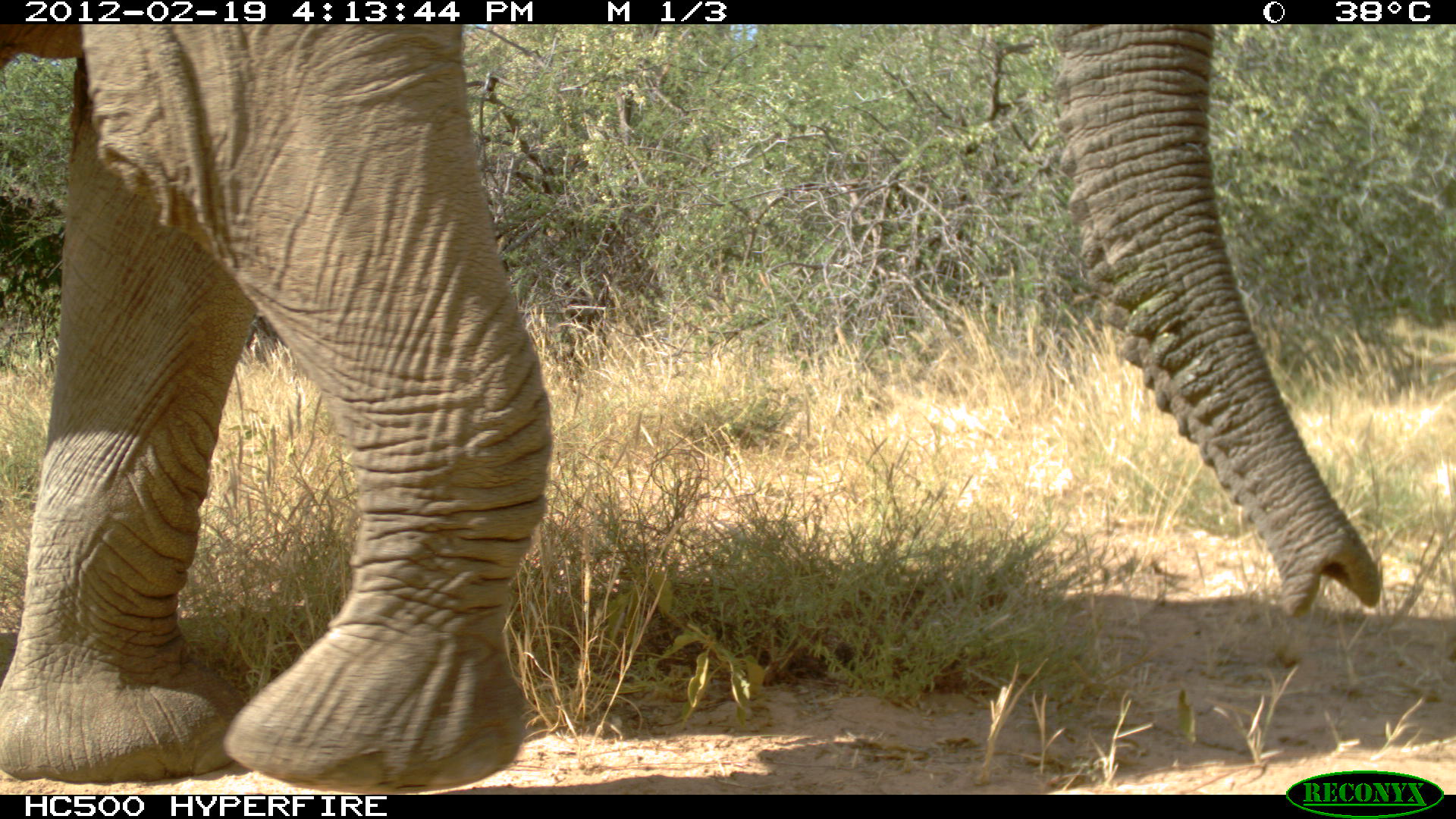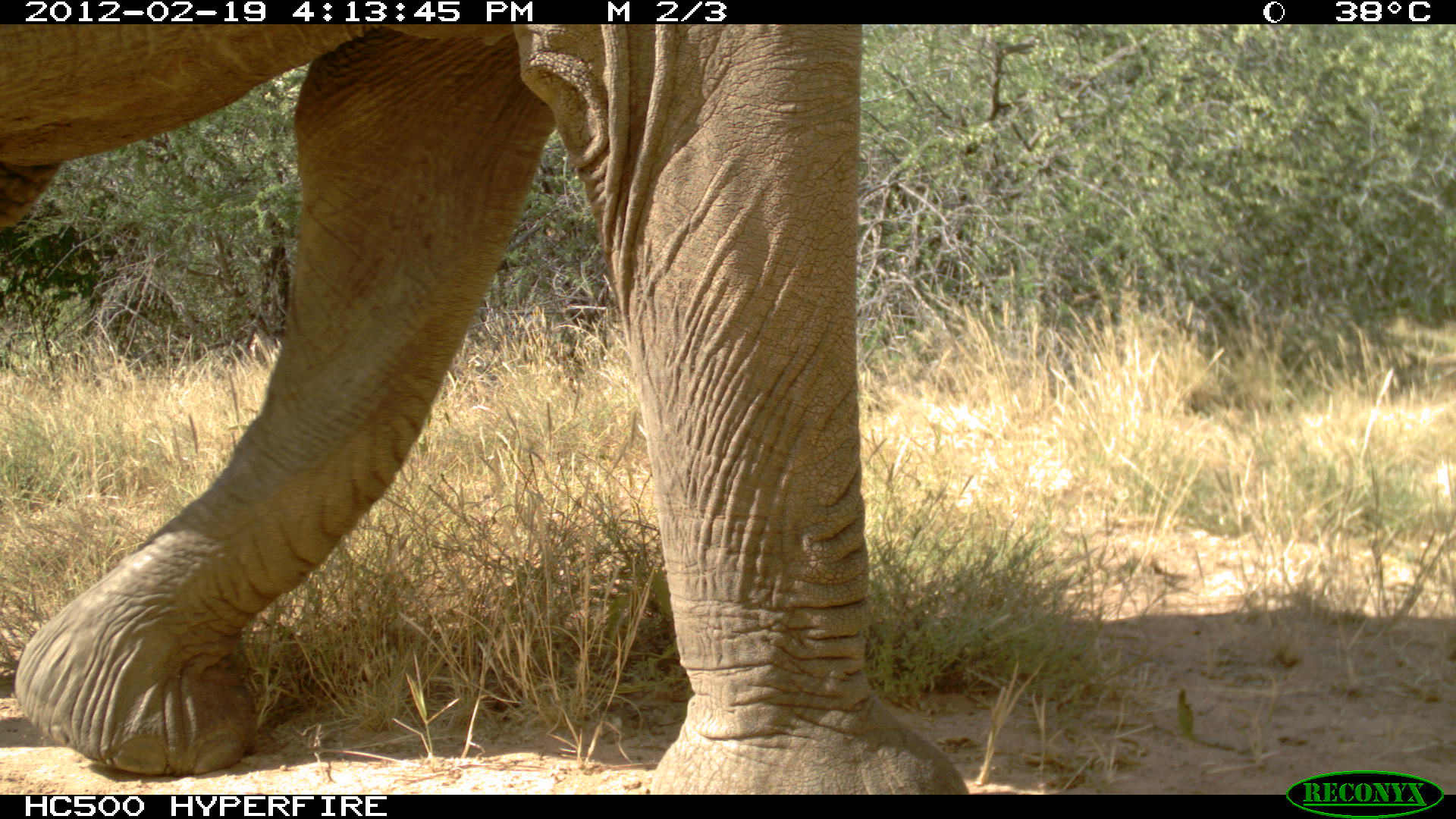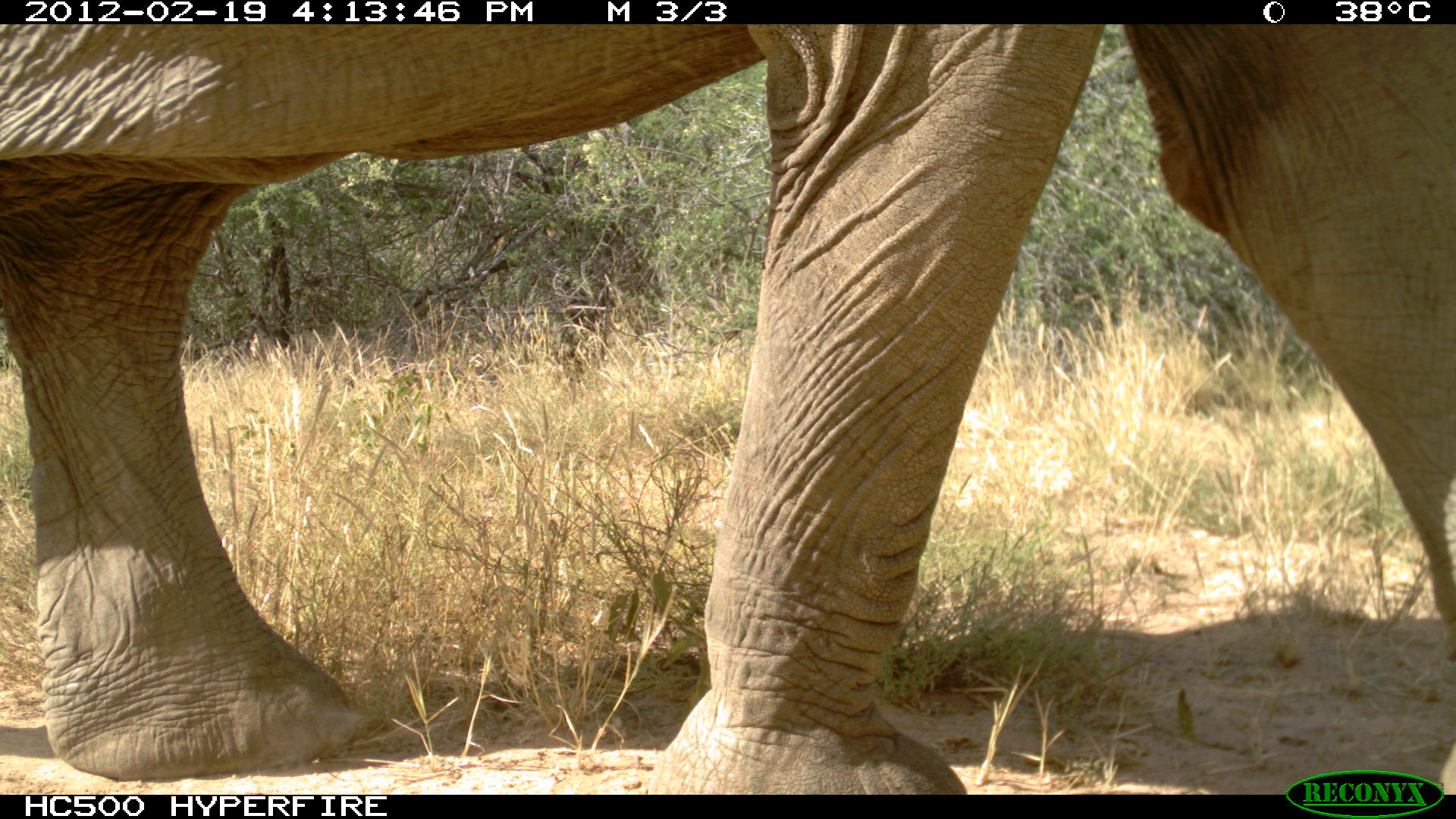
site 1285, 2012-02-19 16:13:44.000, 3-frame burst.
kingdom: Animalia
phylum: Chordata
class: Mammalia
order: Proboscidea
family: Elephantidae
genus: Loxodonta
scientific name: Loxodonta africana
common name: african bush elephant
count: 1